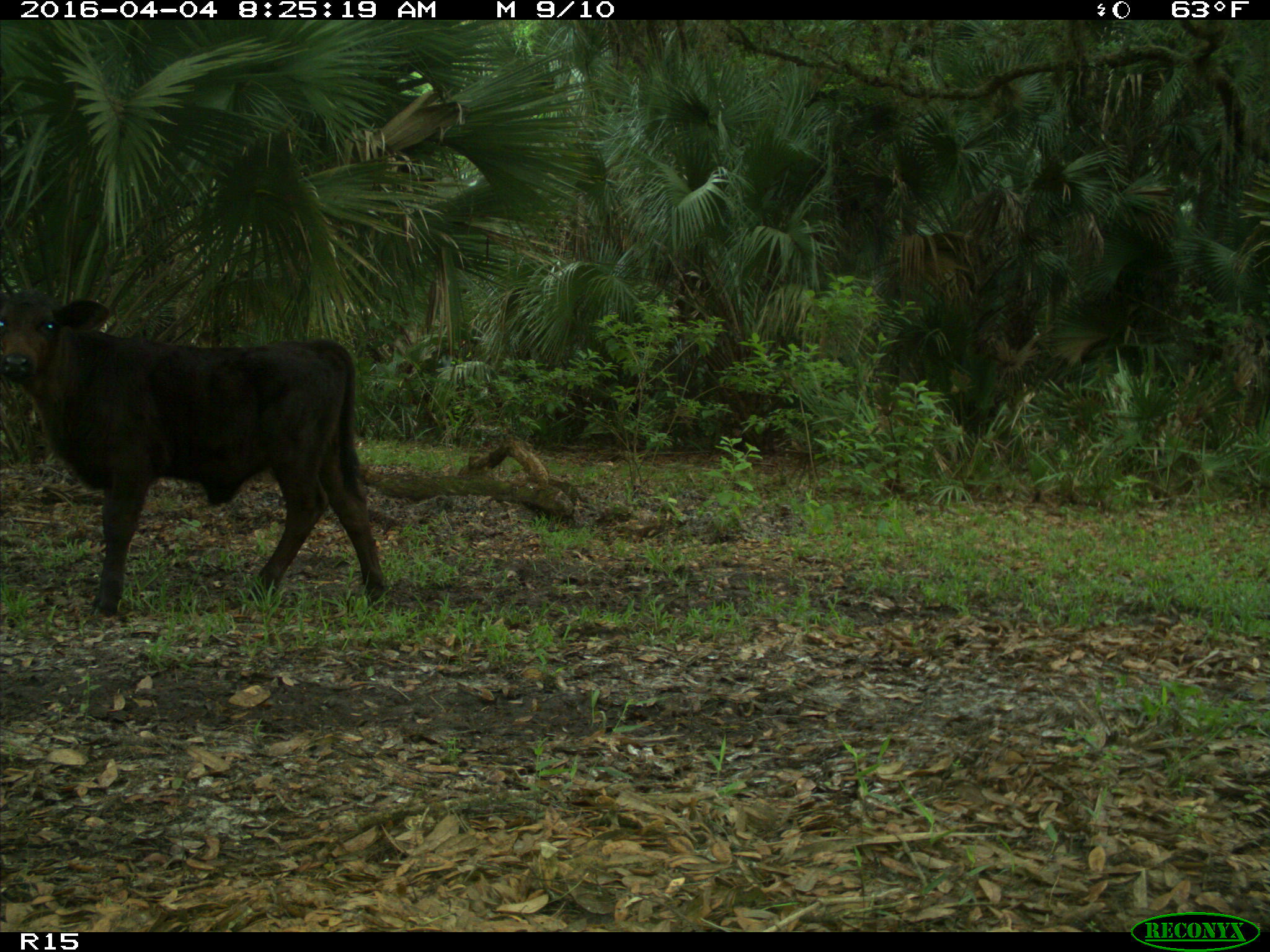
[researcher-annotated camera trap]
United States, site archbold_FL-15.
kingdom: Animalia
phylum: Chordata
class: Mammalia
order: Artiodactyla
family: Bovidae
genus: Bos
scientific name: Bos taurus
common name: domestic cow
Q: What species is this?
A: Bos taurus (domestic cow).